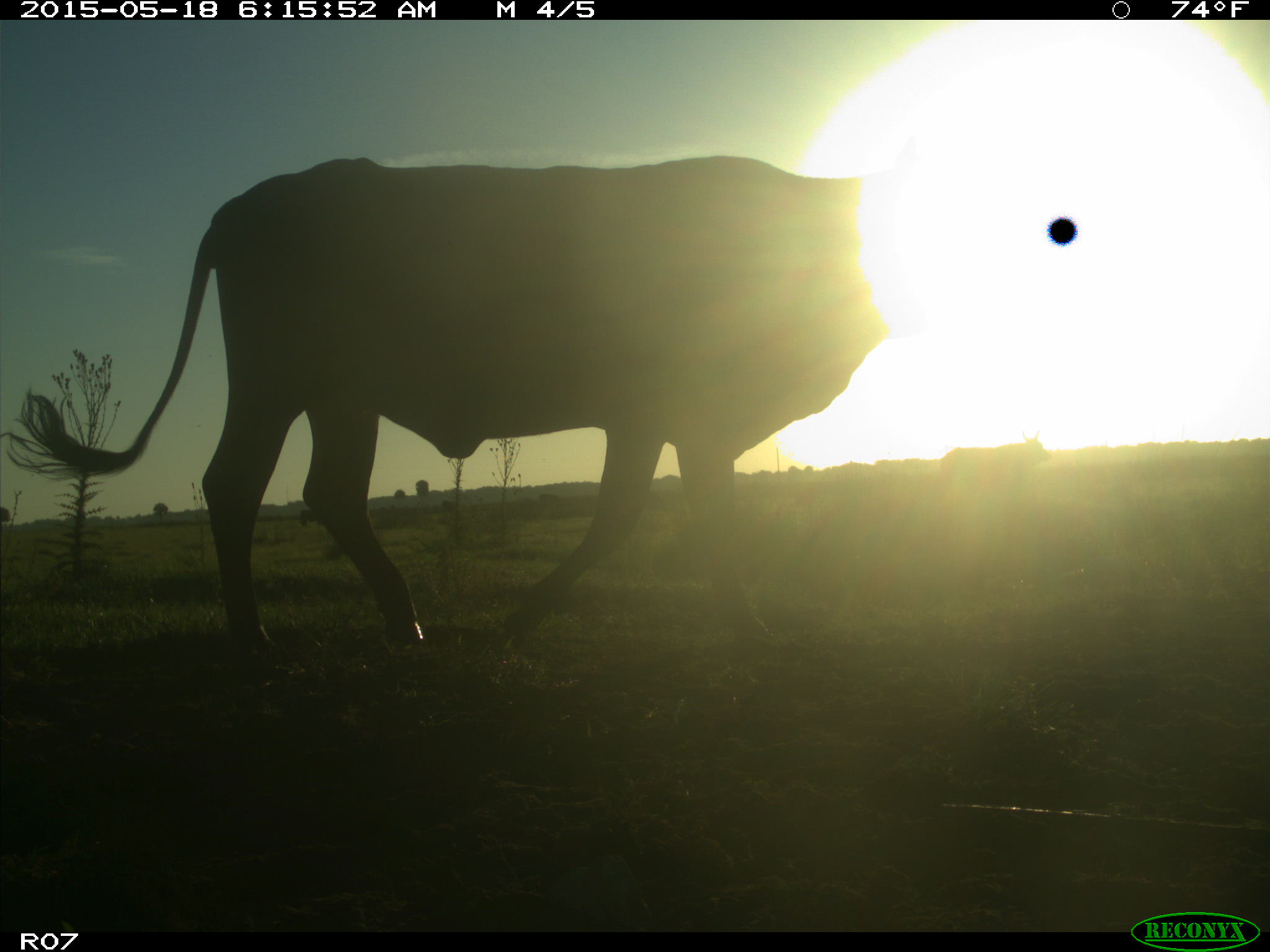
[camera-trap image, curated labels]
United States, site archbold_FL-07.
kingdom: Animalia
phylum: Chordata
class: Mammalia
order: Artiodactyla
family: Bovidae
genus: Bos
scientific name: Bos taurus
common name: domestic cow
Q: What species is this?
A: Bos taurus (domestic cow).